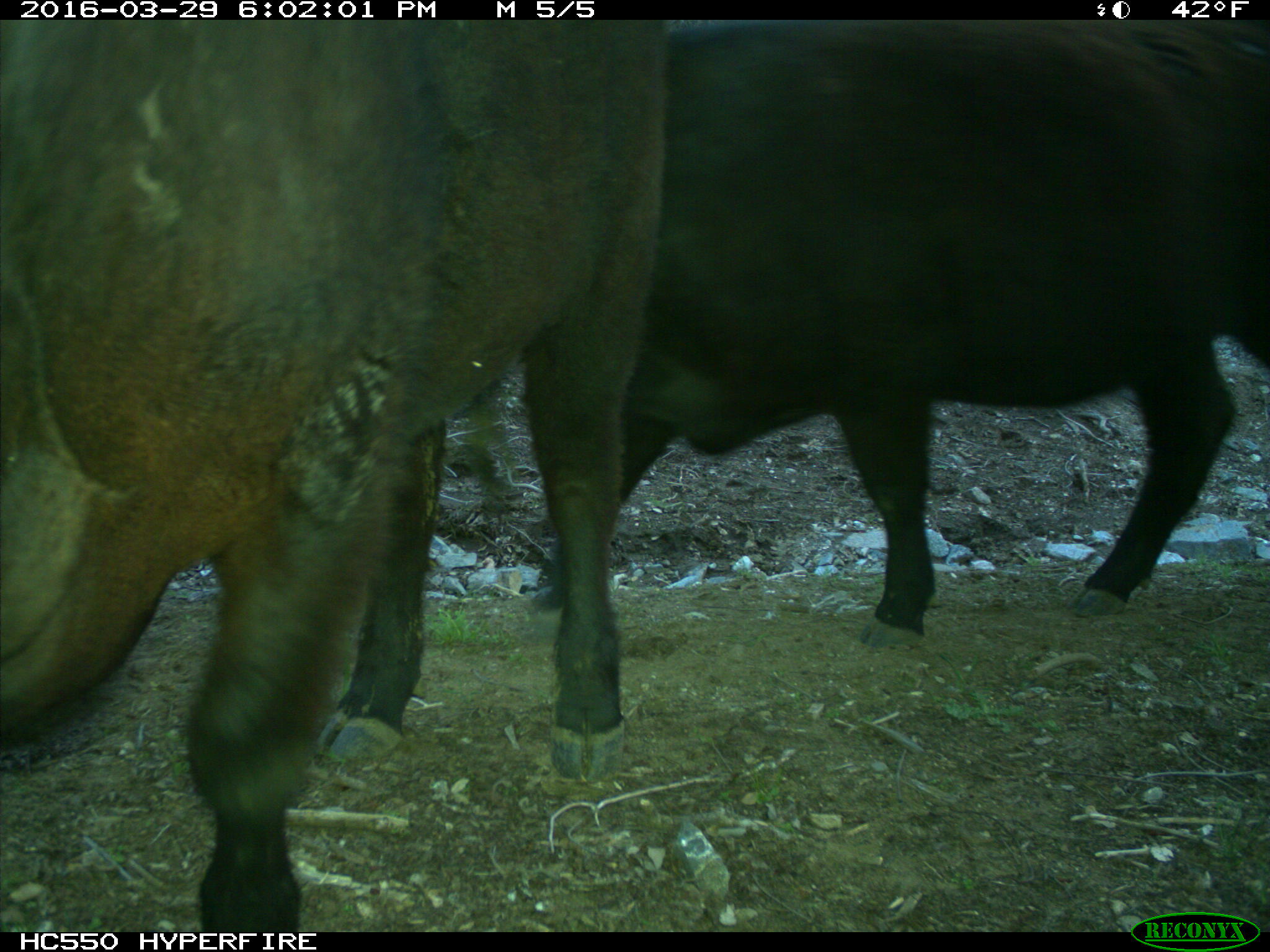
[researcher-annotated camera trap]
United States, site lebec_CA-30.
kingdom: Animalia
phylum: Chordata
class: Mammalia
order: Artiodactyla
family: Bovidae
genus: Bos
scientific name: Bos taurus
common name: domestic cow